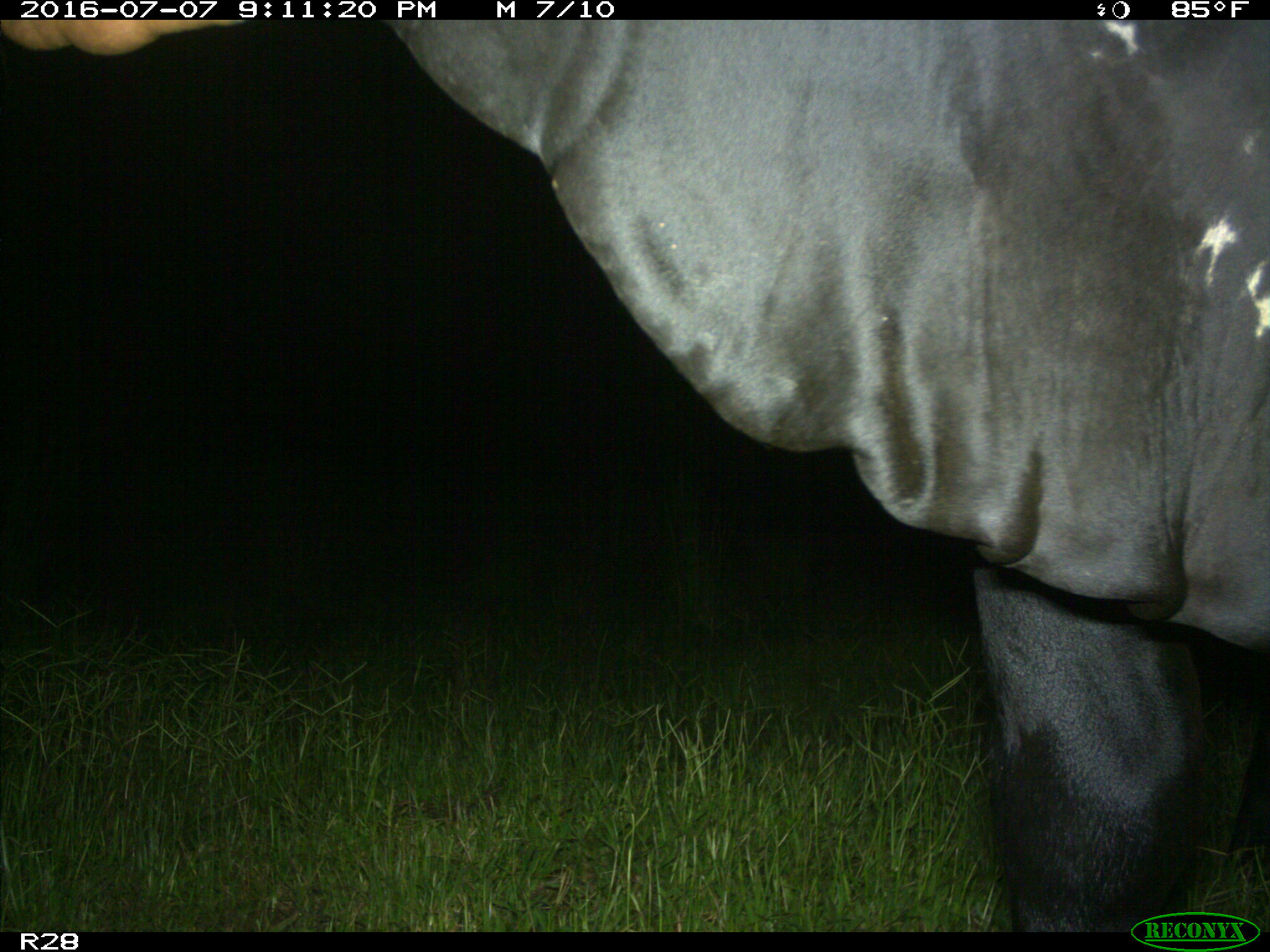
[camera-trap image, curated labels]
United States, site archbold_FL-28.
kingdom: Animalia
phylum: Chordata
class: Mammalia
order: Artiodactyla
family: Bovidae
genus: Bos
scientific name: Bos taurus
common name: domestic cow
Bos taurus (domestic cow).